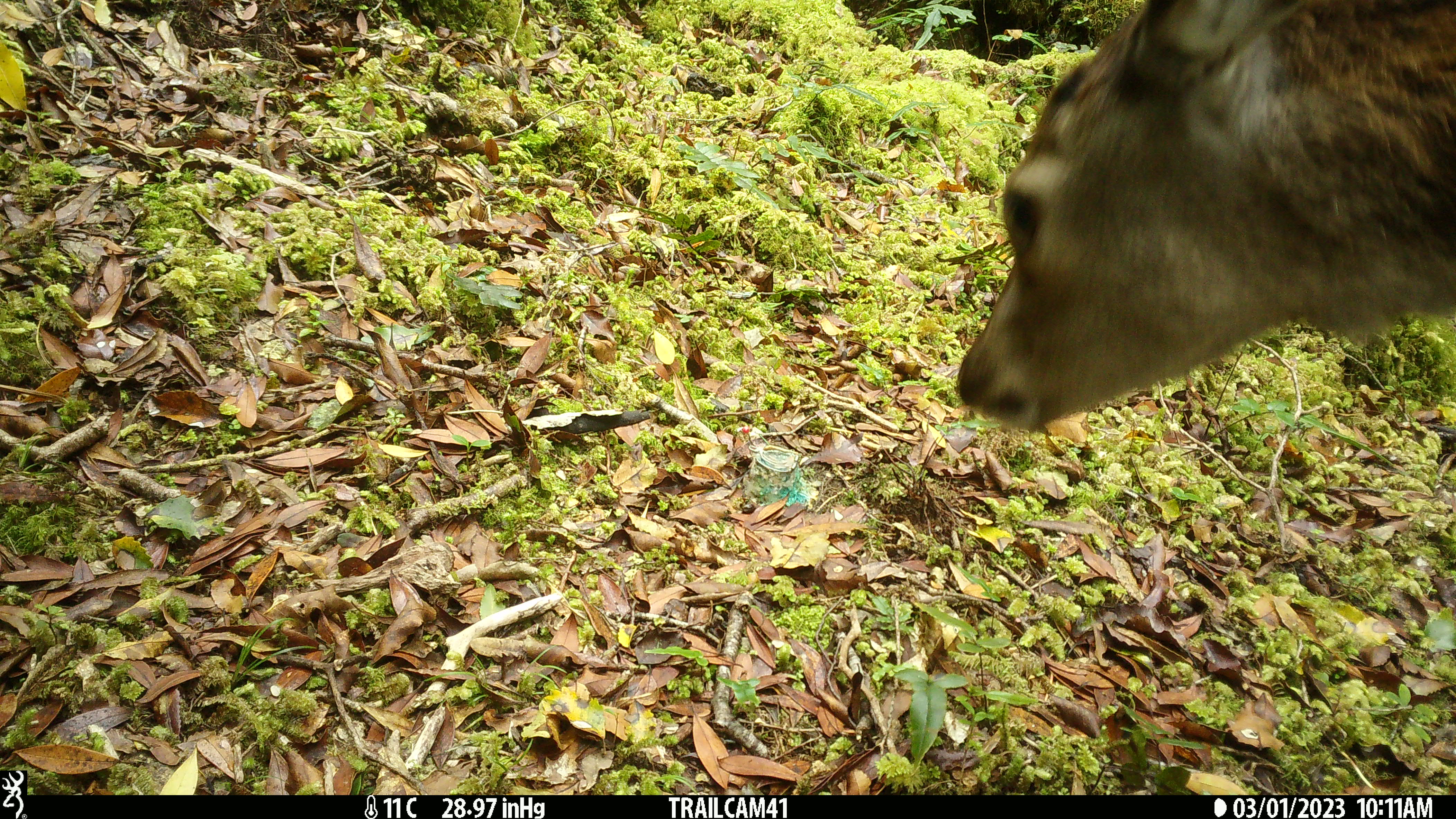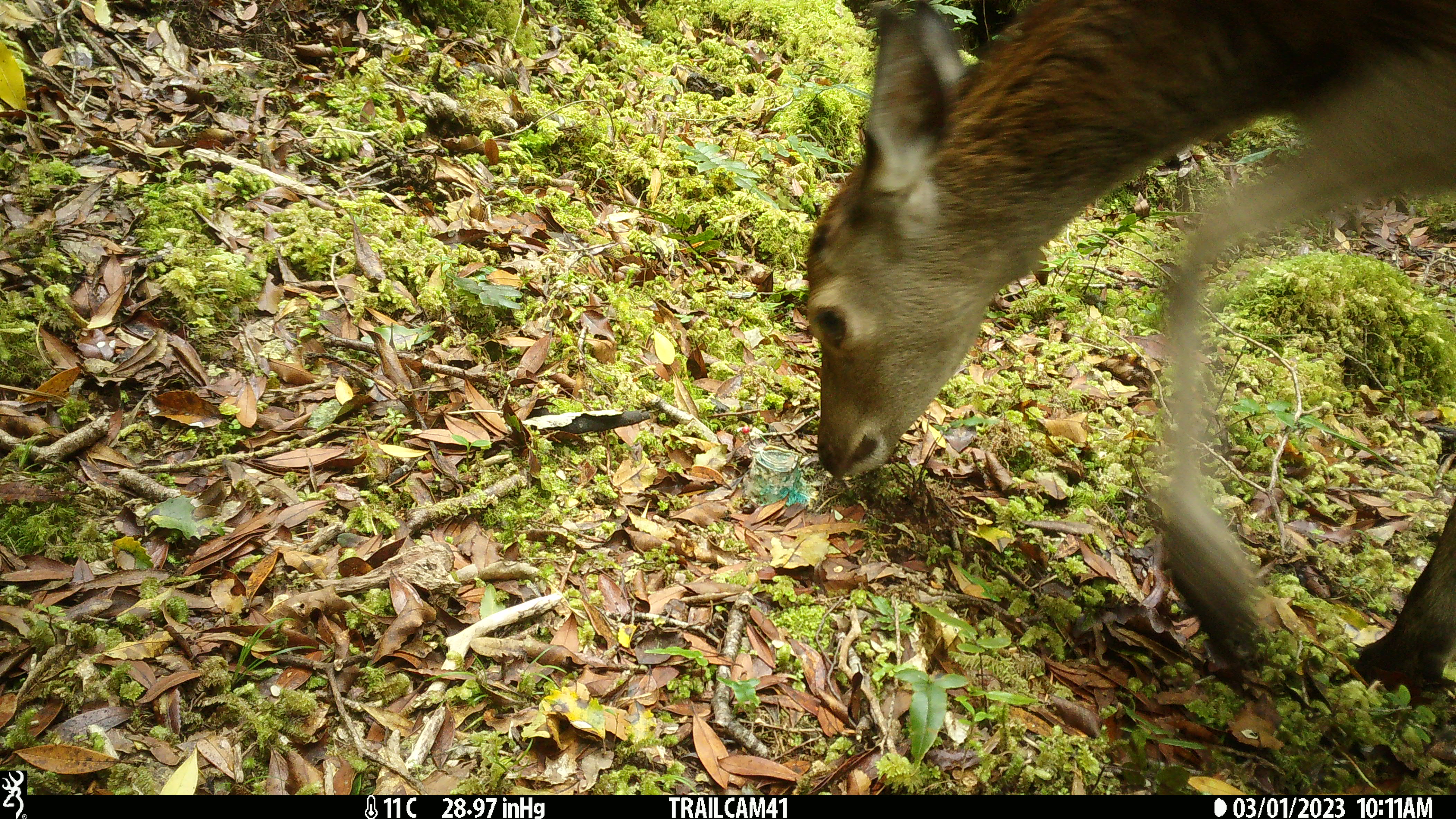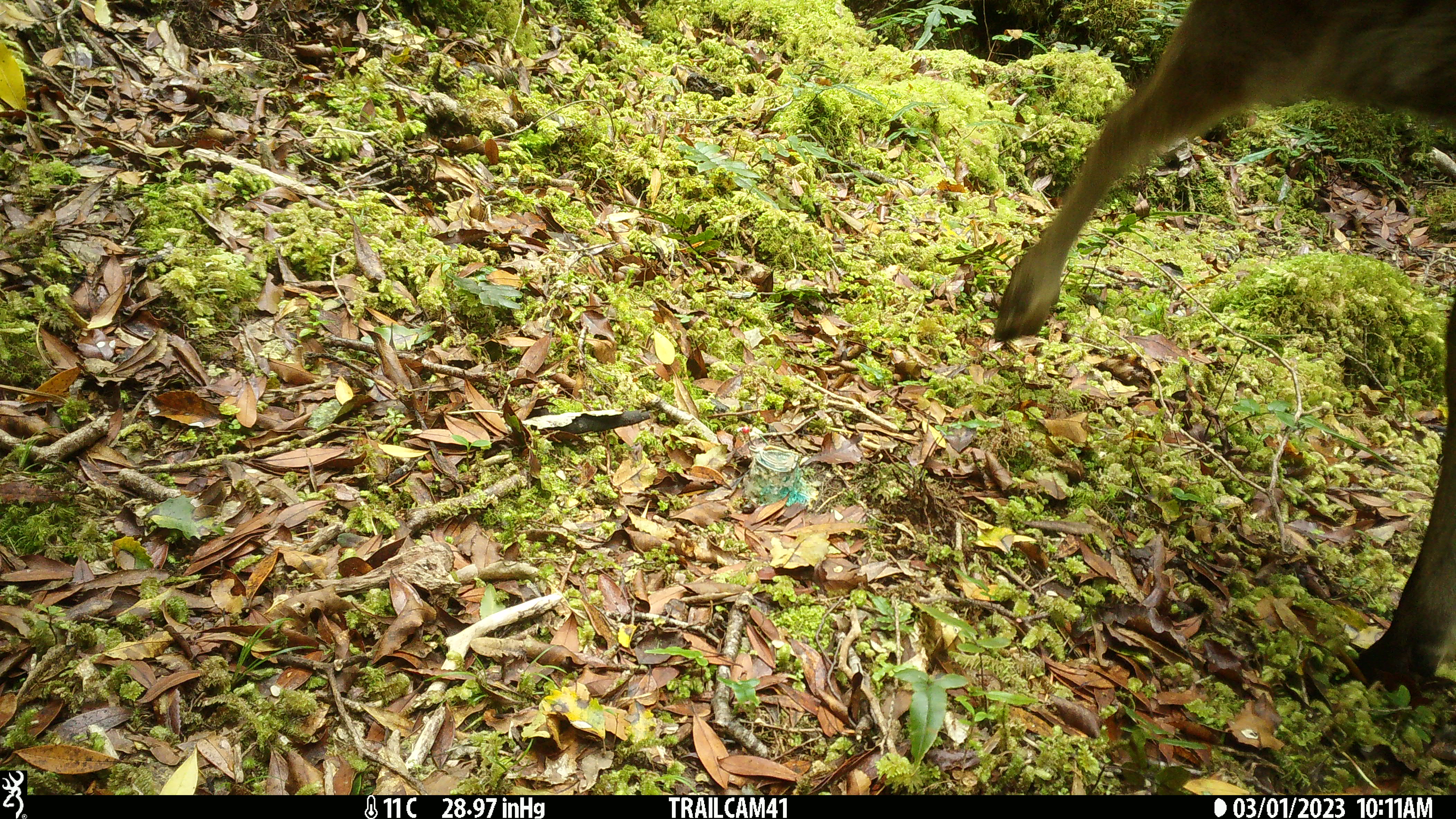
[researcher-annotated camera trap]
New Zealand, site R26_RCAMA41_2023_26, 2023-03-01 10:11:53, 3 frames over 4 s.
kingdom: Animalia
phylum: Chordata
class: Mammalia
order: Artiodactyla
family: Cervidae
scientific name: Cervidae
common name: deer